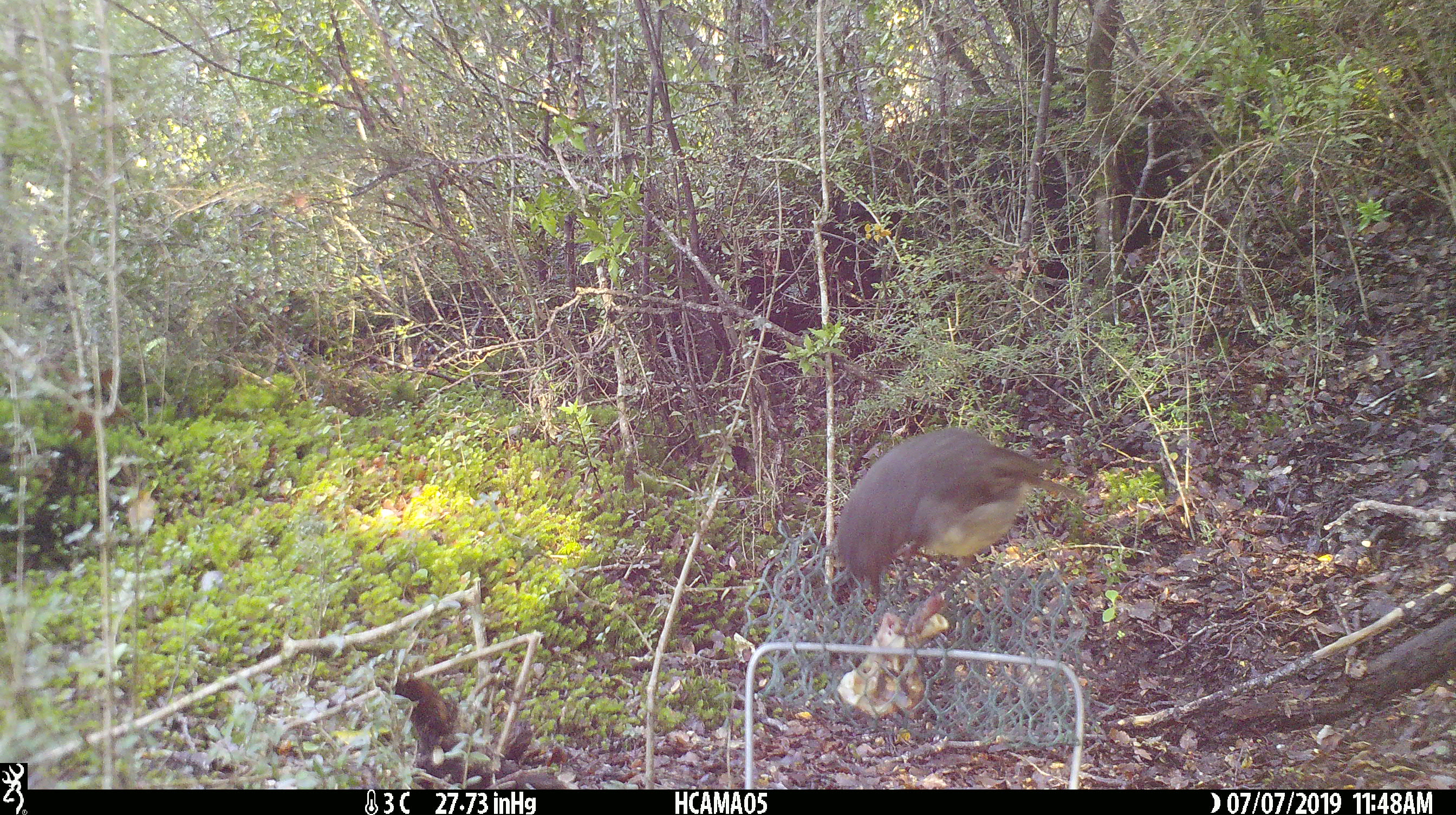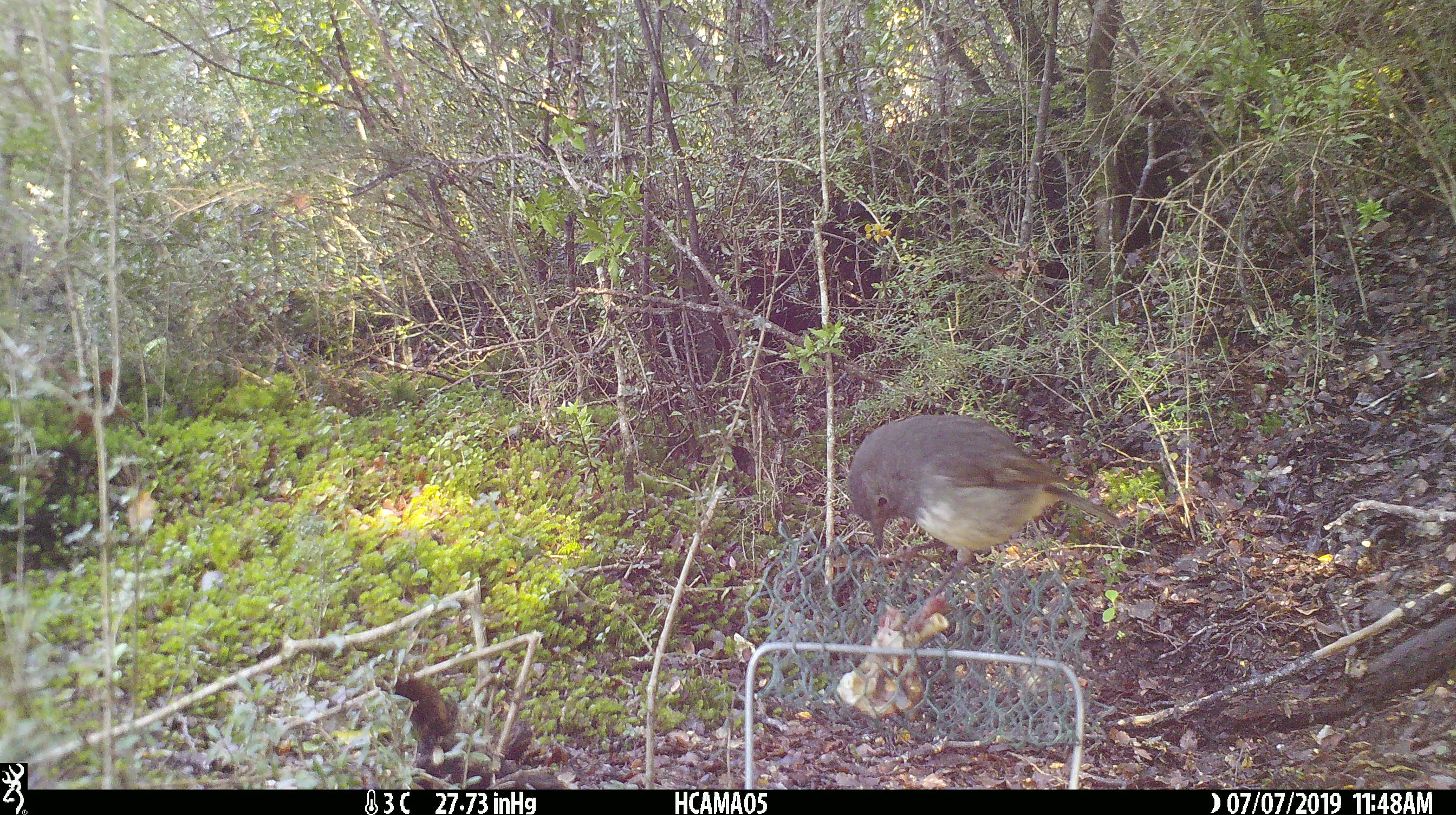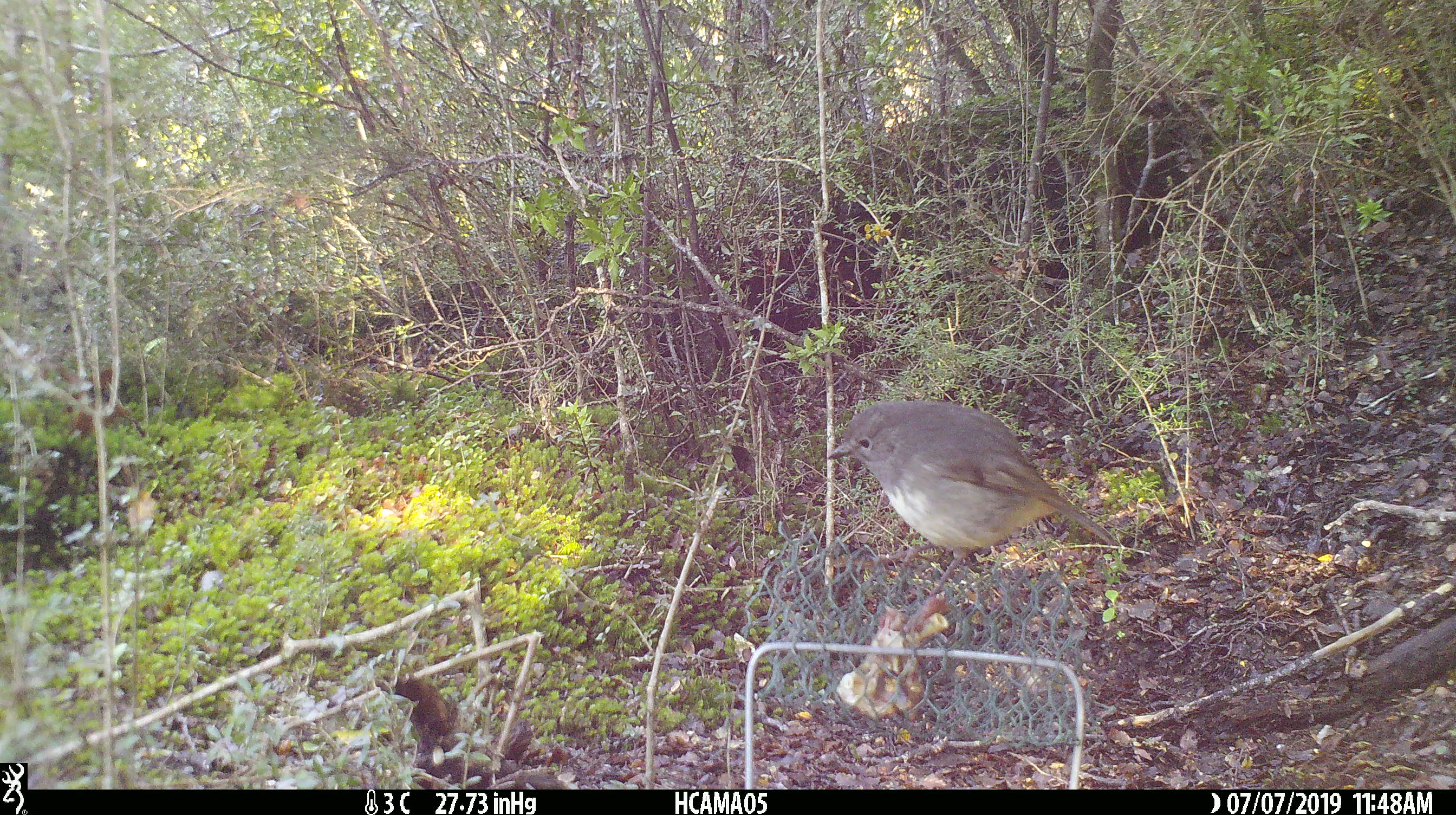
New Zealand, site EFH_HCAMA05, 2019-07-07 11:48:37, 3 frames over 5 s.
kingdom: Animalia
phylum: Chordata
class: Aves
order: Passeriformes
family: Petroicidae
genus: Petroica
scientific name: Petroica australis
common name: new zealand robin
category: robin